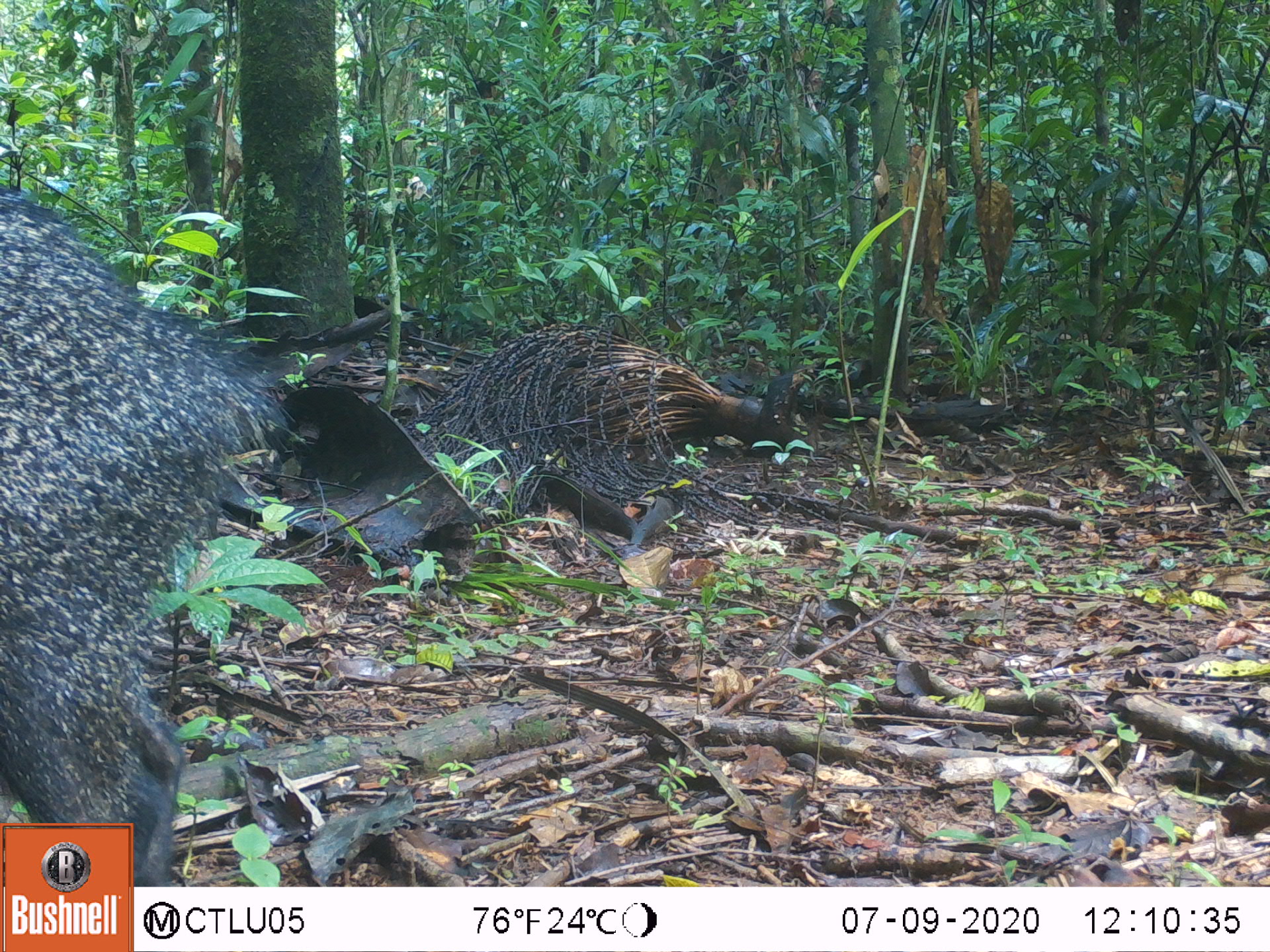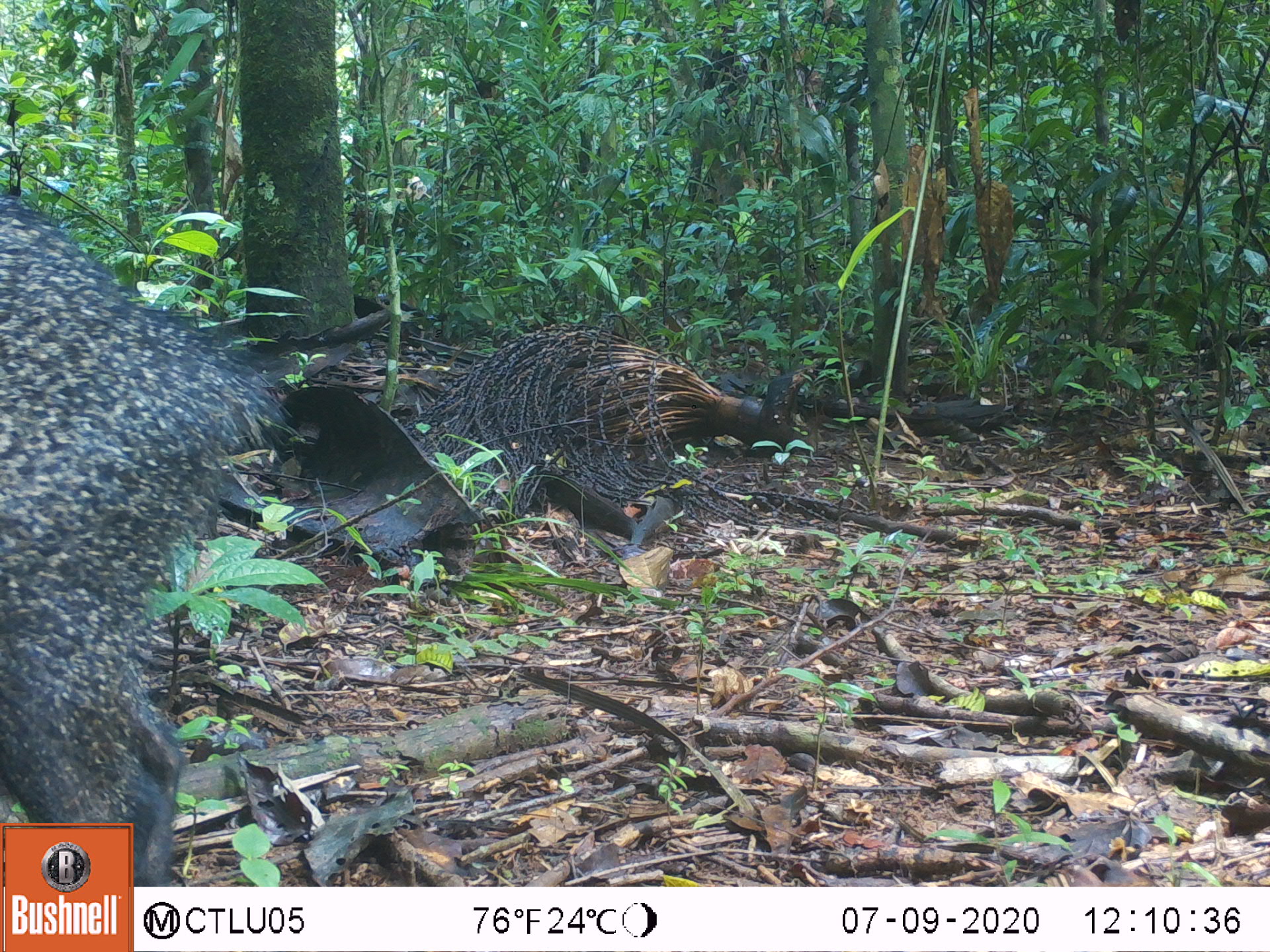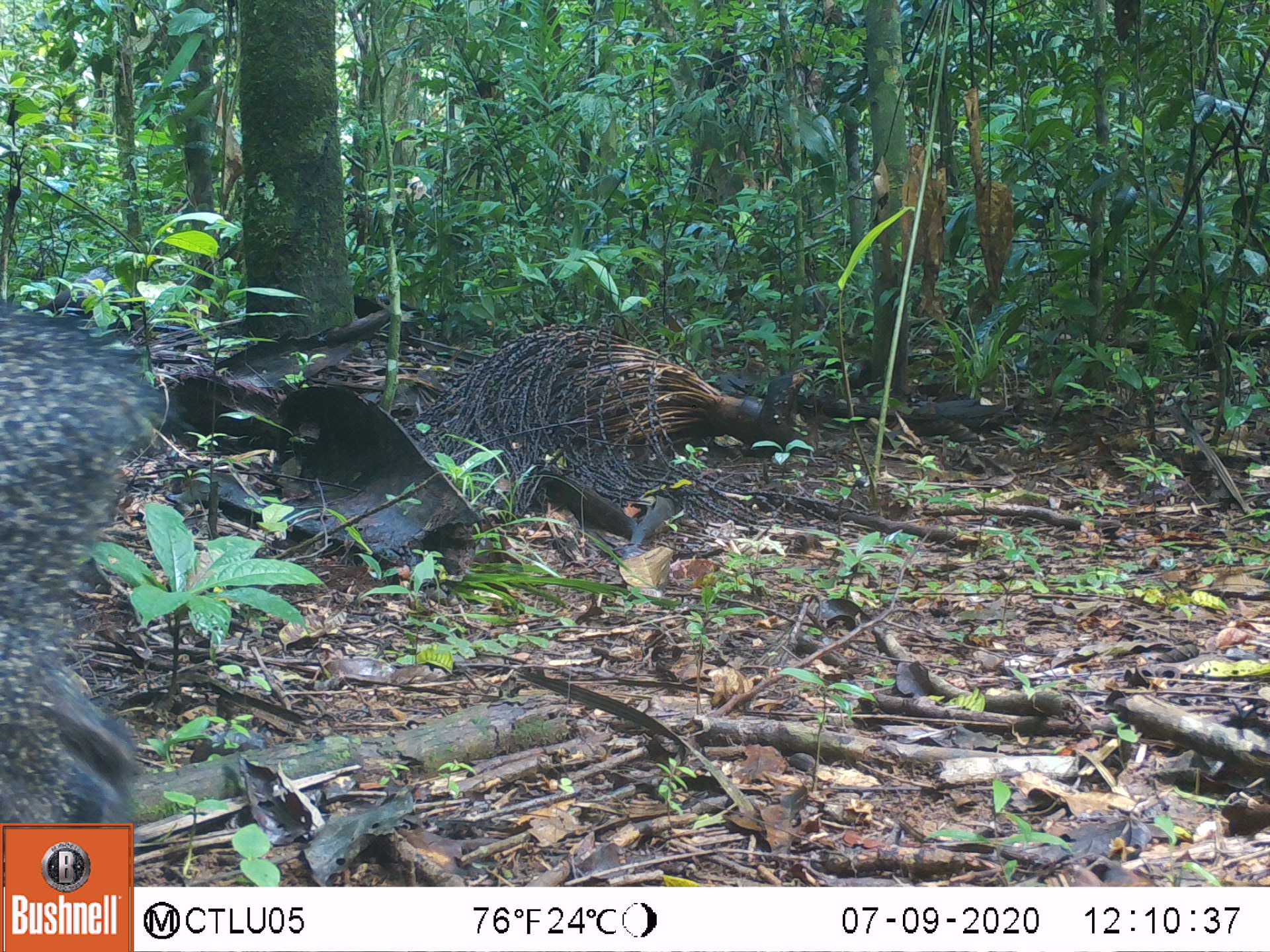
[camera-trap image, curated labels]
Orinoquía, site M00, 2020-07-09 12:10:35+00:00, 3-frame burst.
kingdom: Animalia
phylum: Chordata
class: Mammalia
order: Artiodactyla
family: Tayassuidae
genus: Pecari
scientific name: Pecari tajacu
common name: collared peccary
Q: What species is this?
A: Collared peccary (Pecari tajacu).